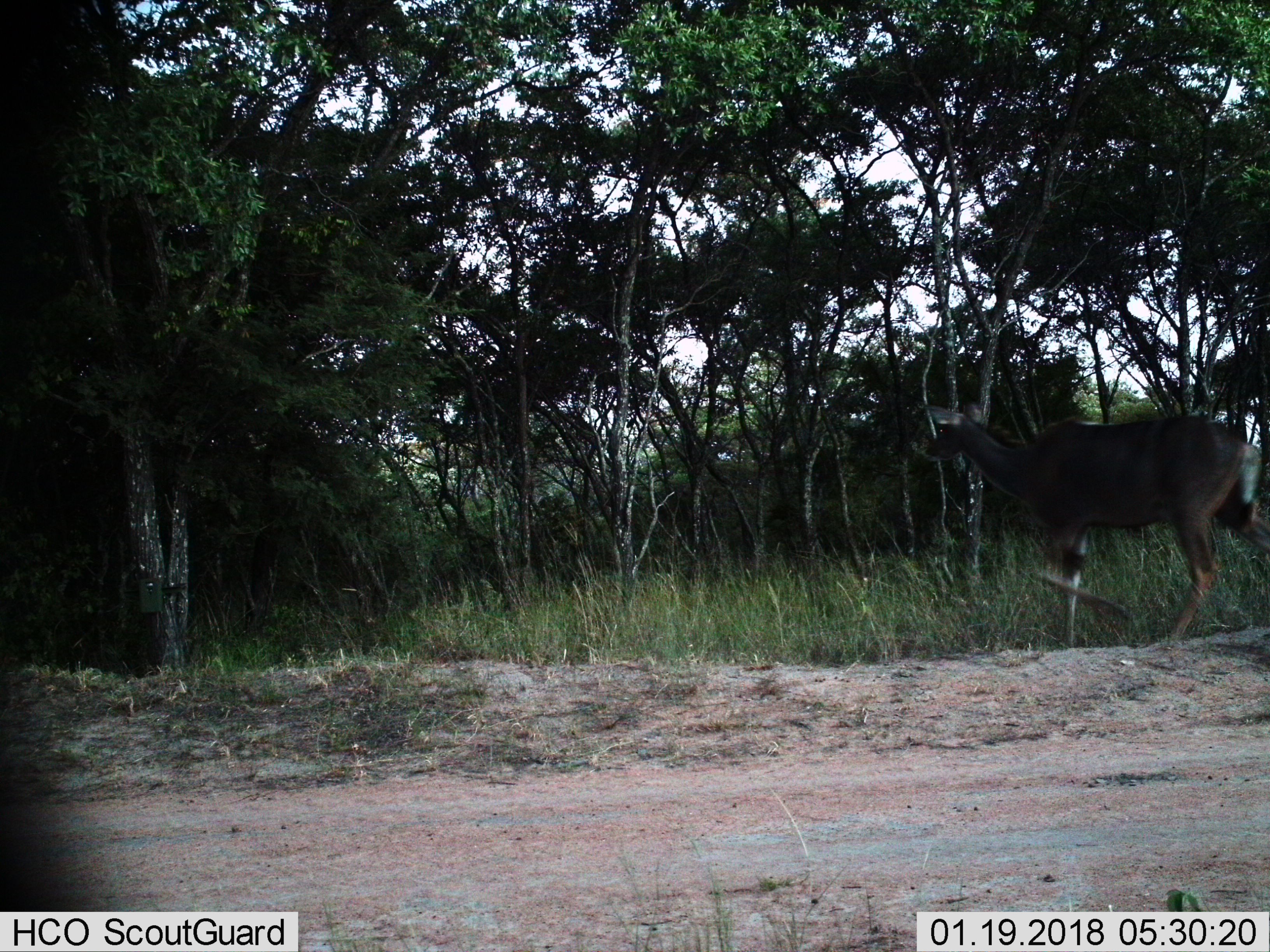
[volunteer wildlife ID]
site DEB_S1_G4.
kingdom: Animalia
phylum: Chordata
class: Mammalia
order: Artiodactyla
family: Bovidae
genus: Tragelaphus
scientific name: Tragelaphus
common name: kudu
Kudu (Tragelaphus), count 1. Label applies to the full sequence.